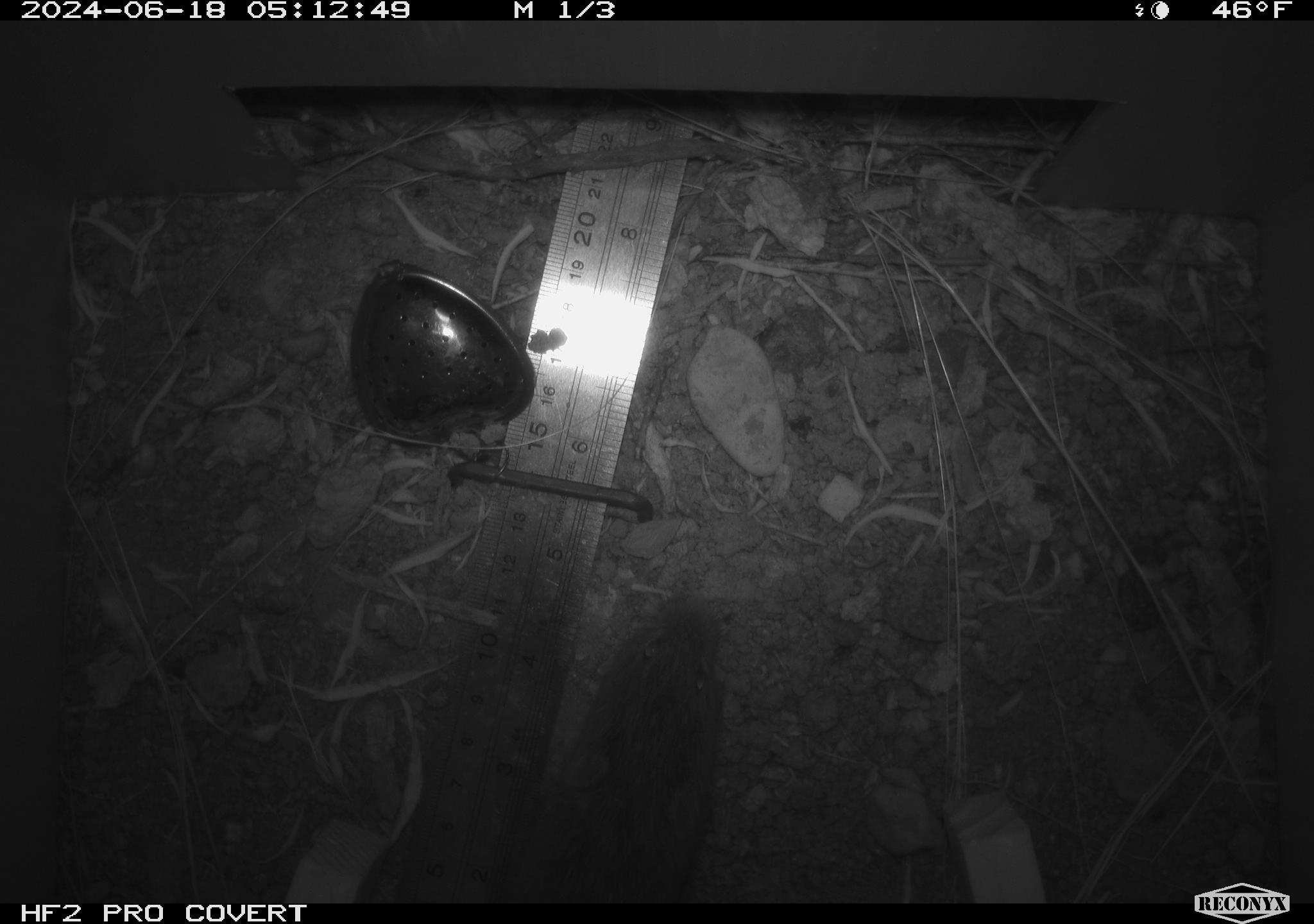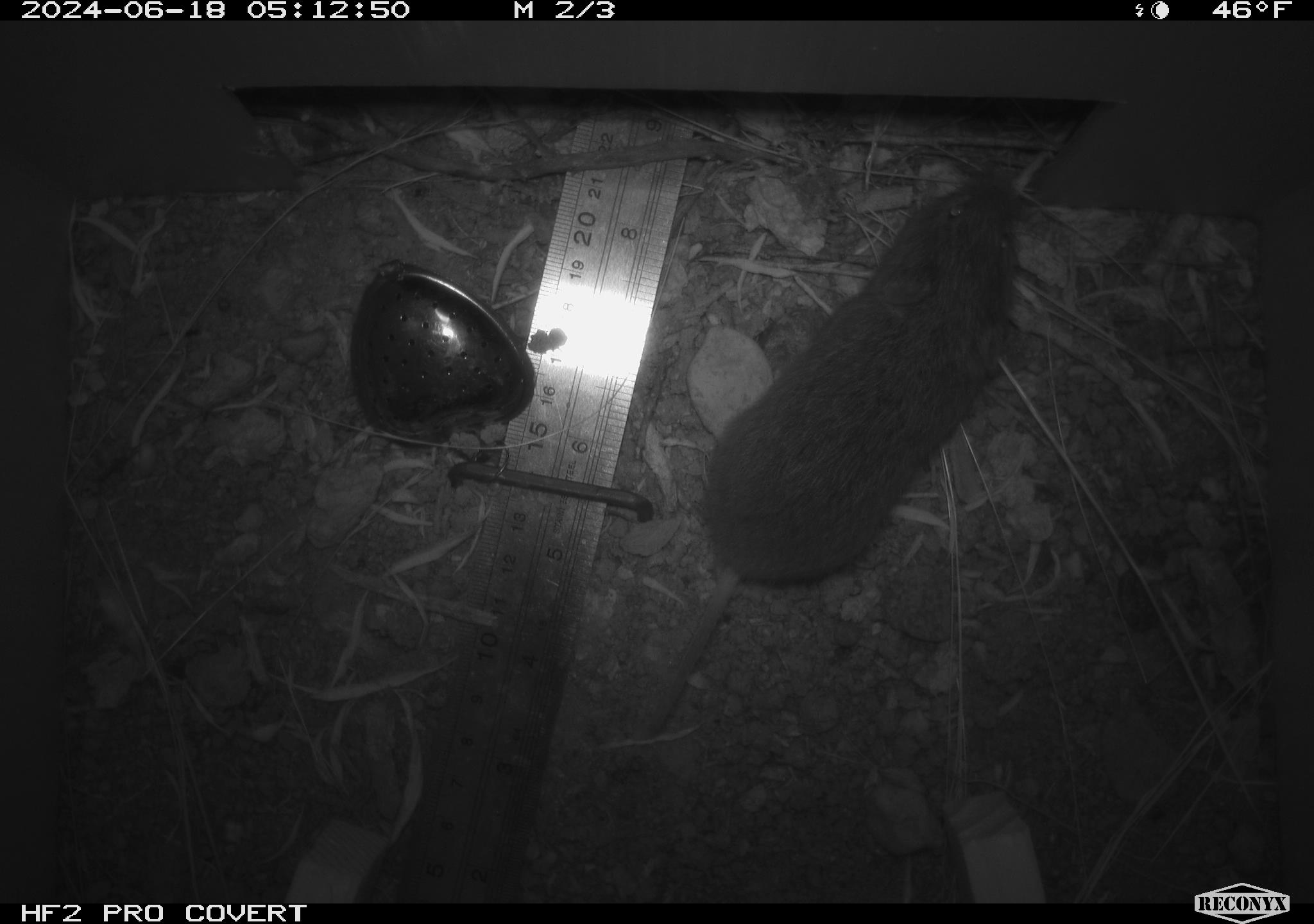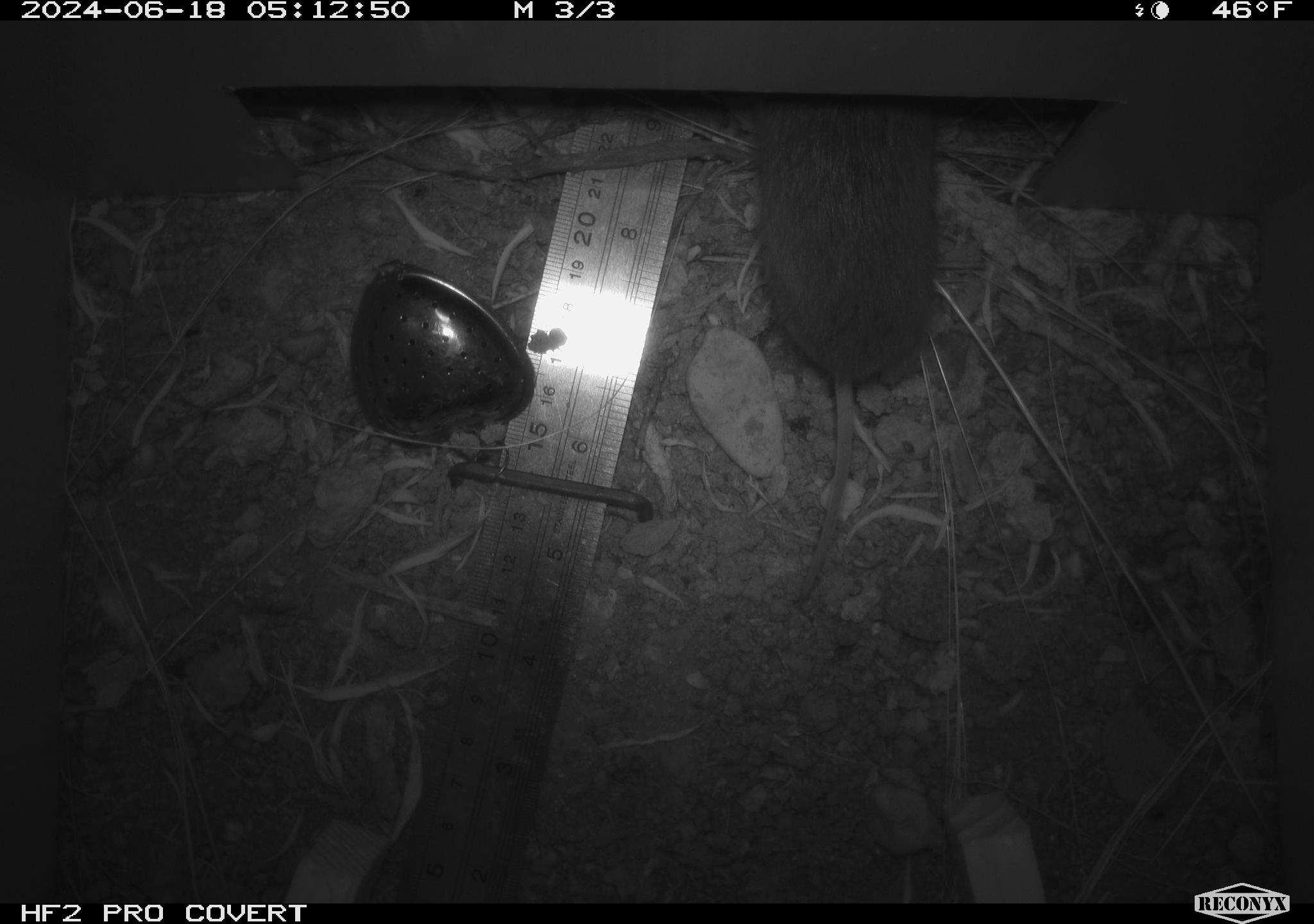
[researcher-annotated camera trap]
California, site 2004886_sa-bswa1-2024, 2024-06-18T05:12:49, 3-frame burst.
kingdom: Animalia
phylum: Chordata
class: Mammalia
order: Rodentia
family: Cricetidae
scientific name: Arvicolinae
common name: voles, lemmings, and muskrats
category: arvicolinae subfamily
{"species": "arvicolinae subfamily (voles, lemmings, and muskrats) (Arvicolinae)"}